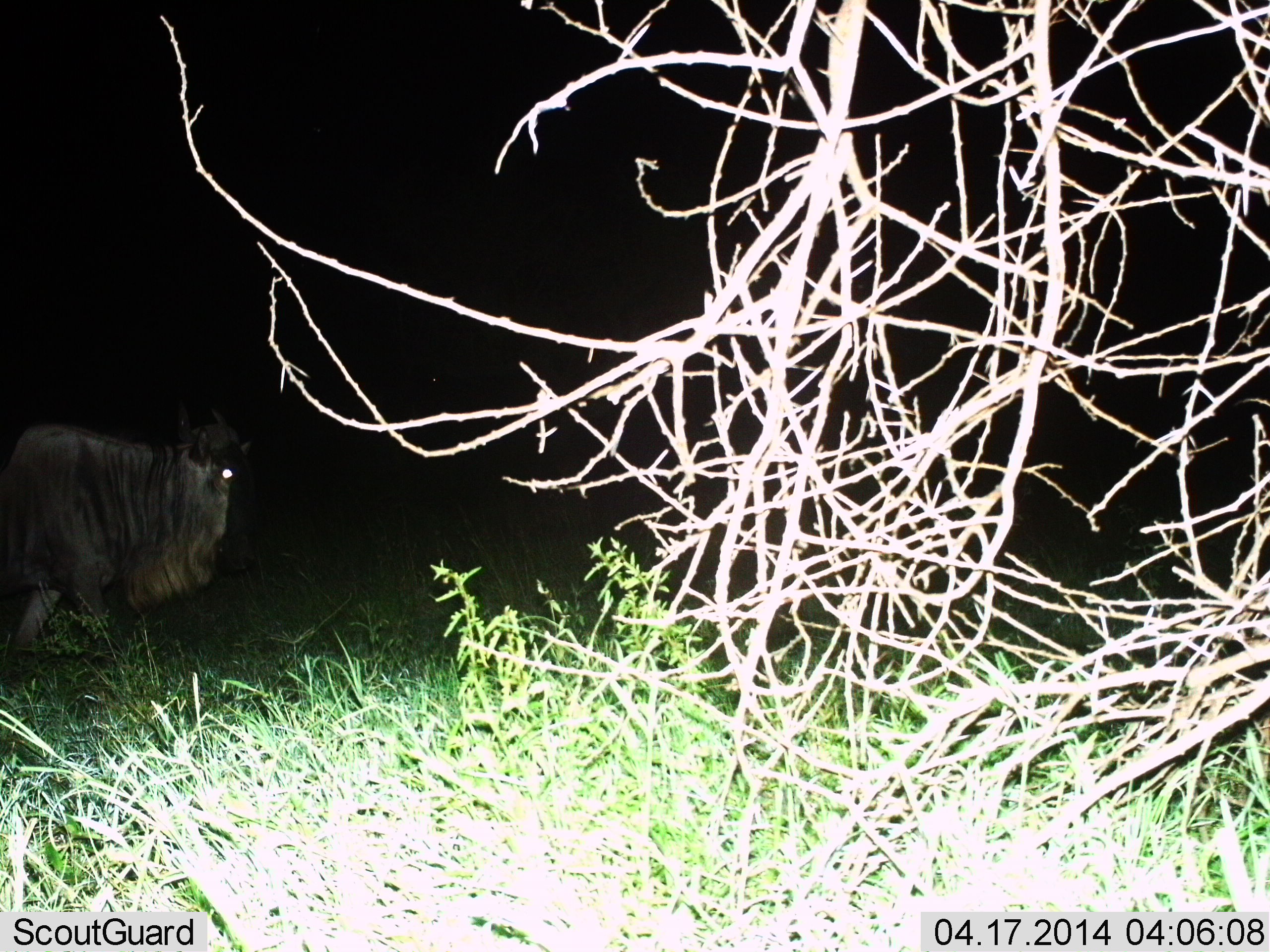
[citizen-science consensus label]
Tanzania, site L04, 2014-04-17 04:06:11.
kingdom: Animalia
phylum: Chordata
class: Mammalia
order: Artiodactyla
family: Bovidae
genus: Connochaetes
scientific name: Connochaetes taurinus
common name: blue wildebeest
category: wildebeest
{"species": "wildebeest (blue wildebeest) (Connochaetes taurinus)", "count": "1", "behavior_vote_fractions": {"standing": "40%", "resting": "10%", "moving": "60%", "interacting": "0%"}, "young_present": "0%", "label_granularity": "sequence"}